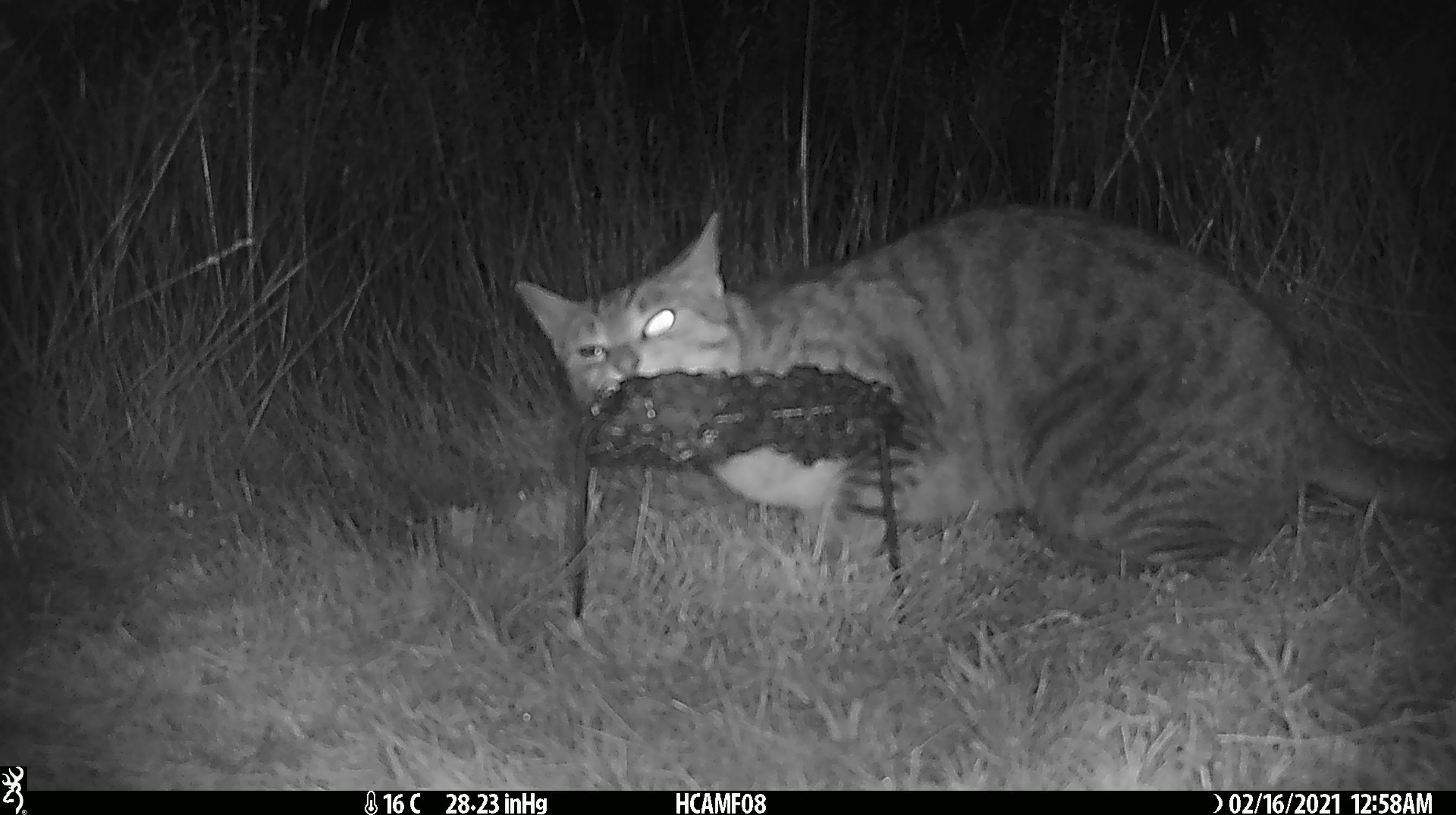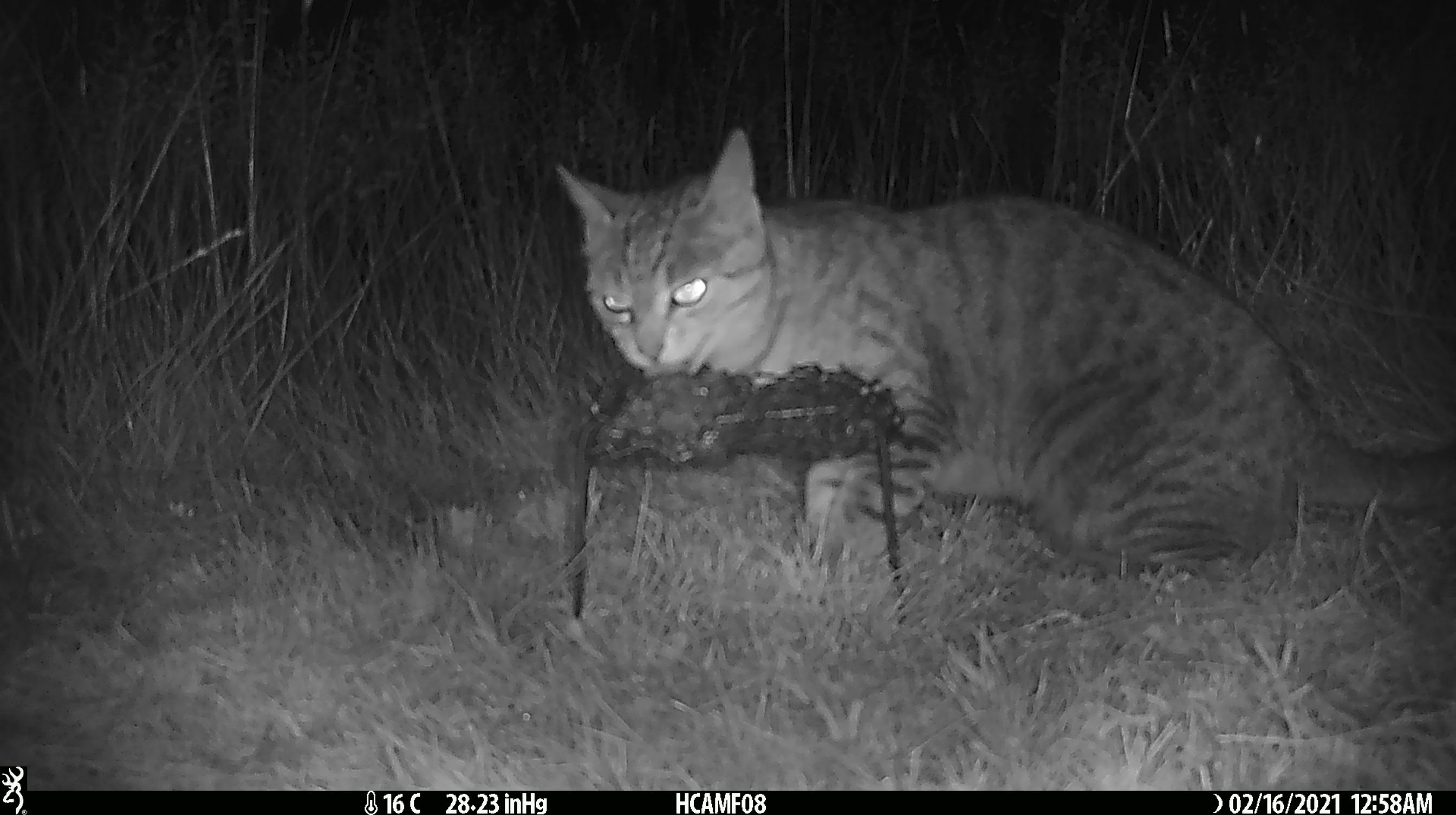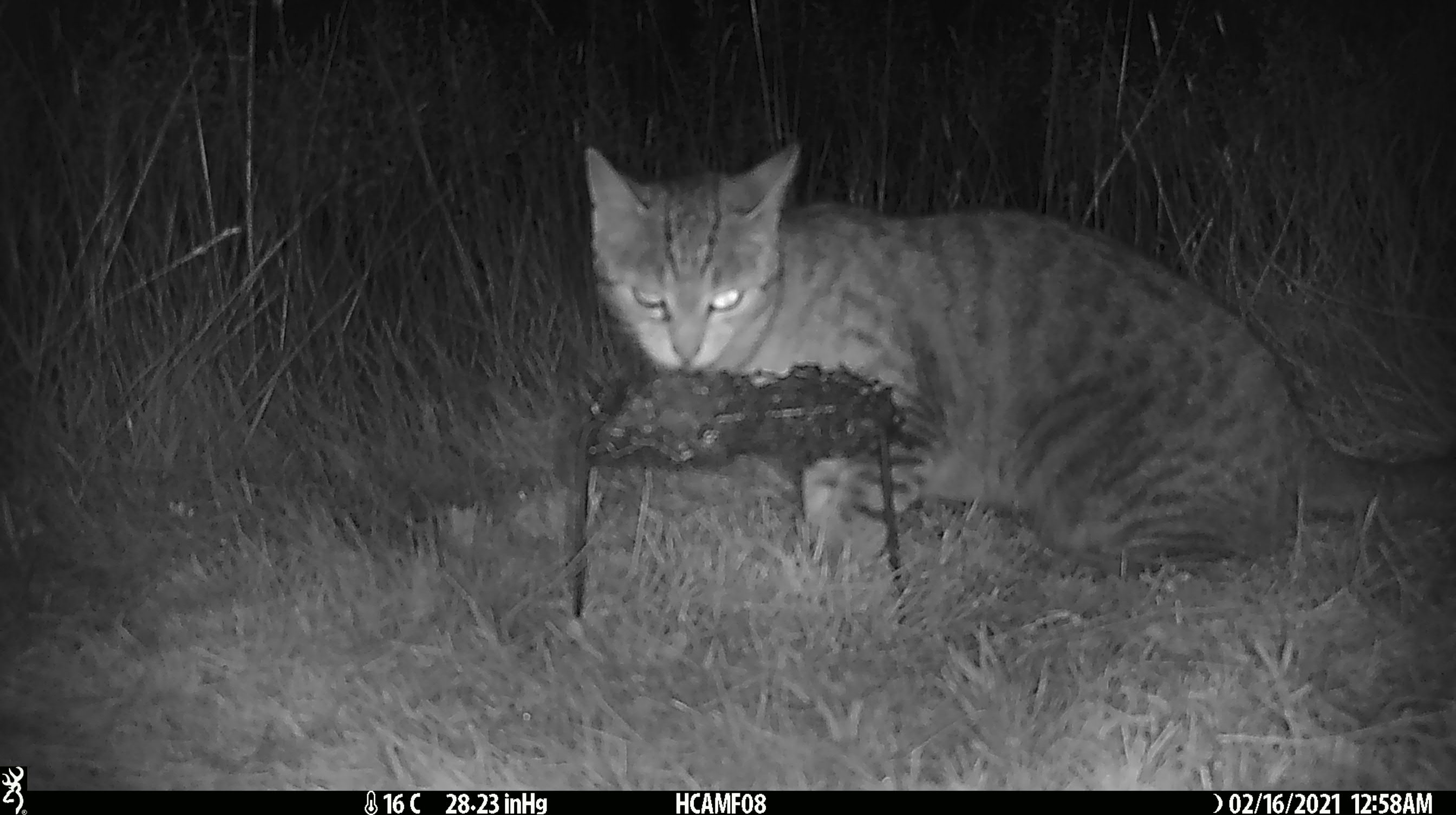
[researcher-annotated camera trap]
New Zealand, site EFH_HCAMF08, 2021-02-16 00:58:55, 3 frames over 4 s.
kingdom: Animalia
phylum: Chordata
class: Mammalia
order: Carnivora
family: Felidae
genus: Felis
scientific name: Felis catus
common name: domestic cat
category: cat